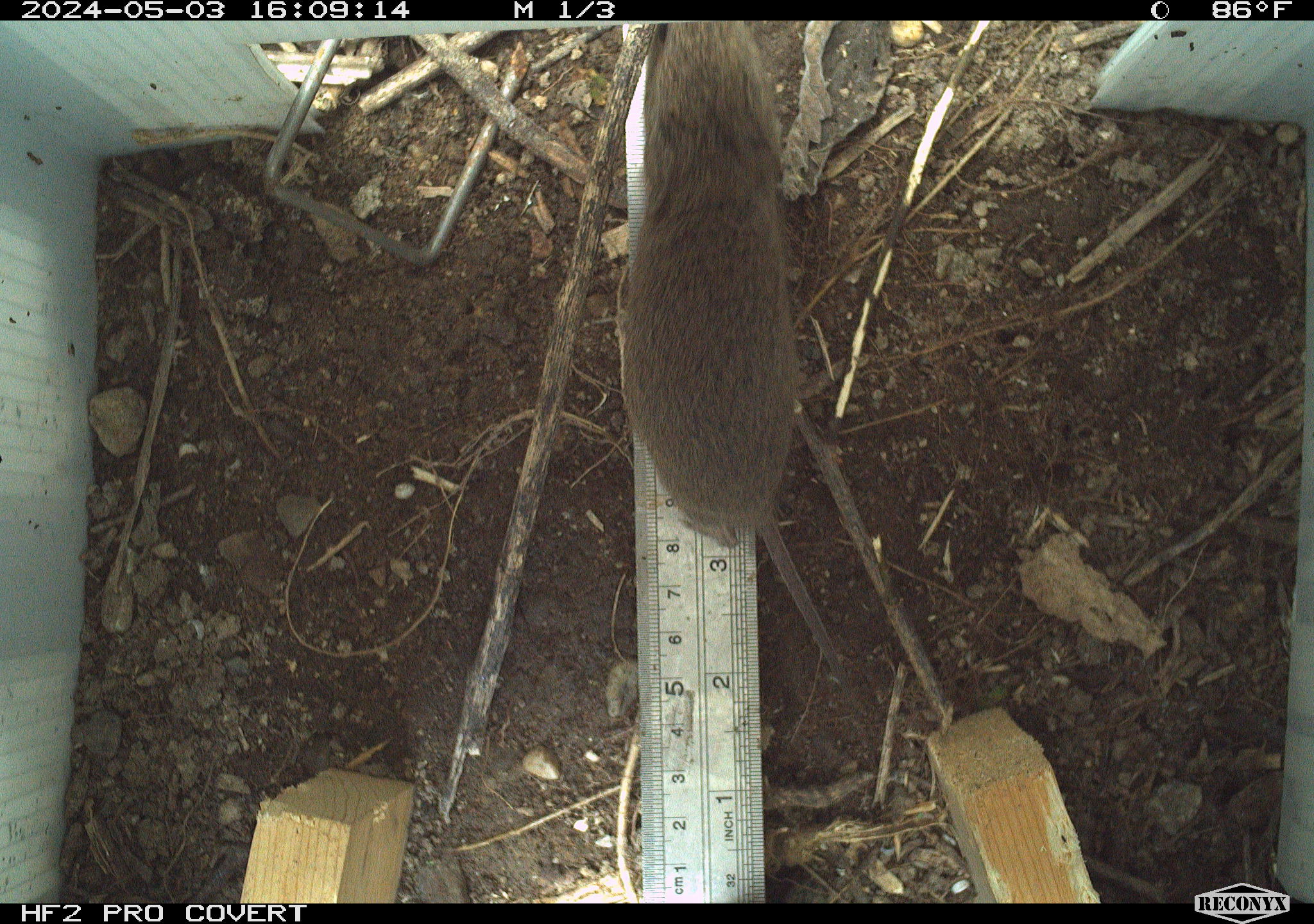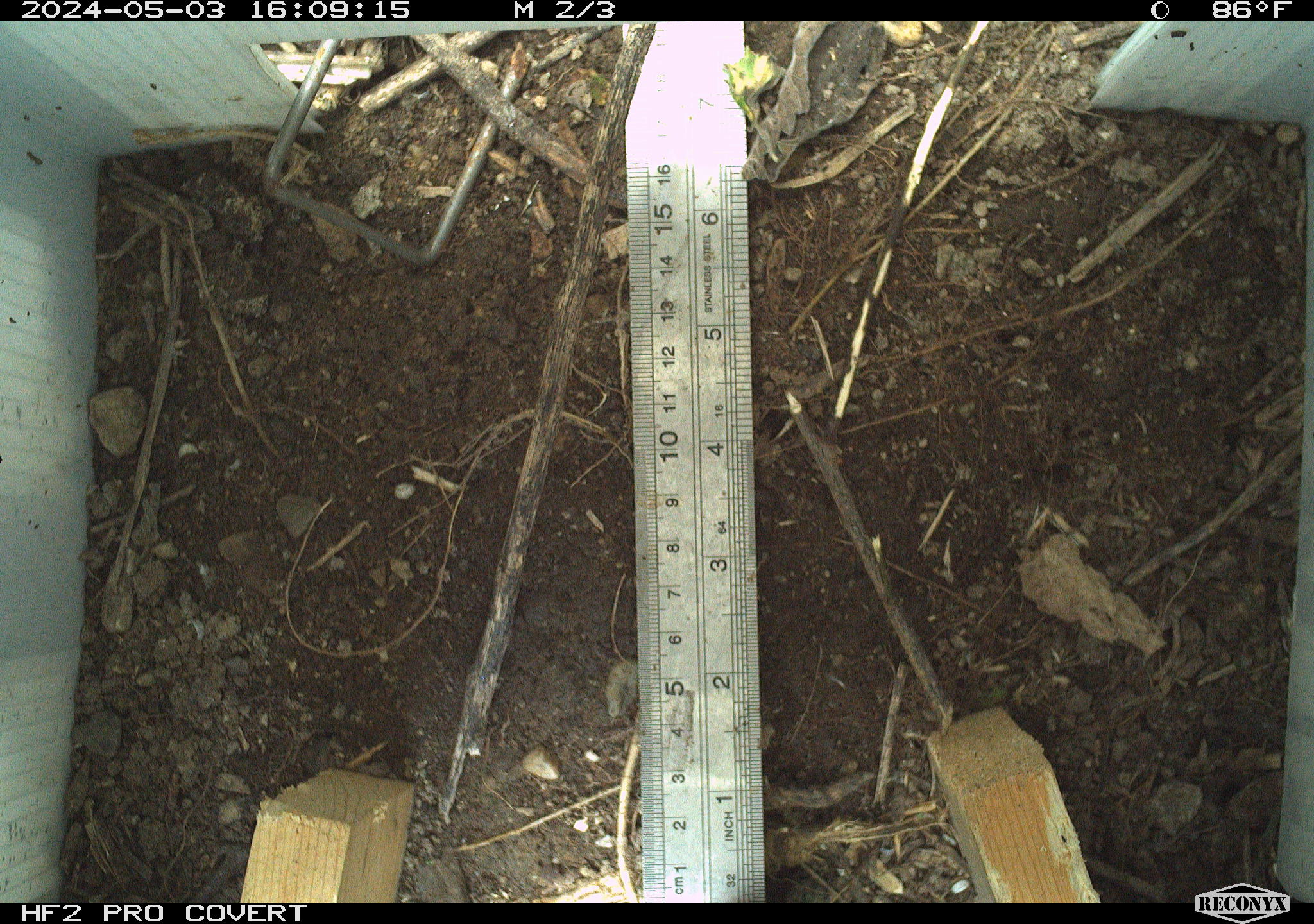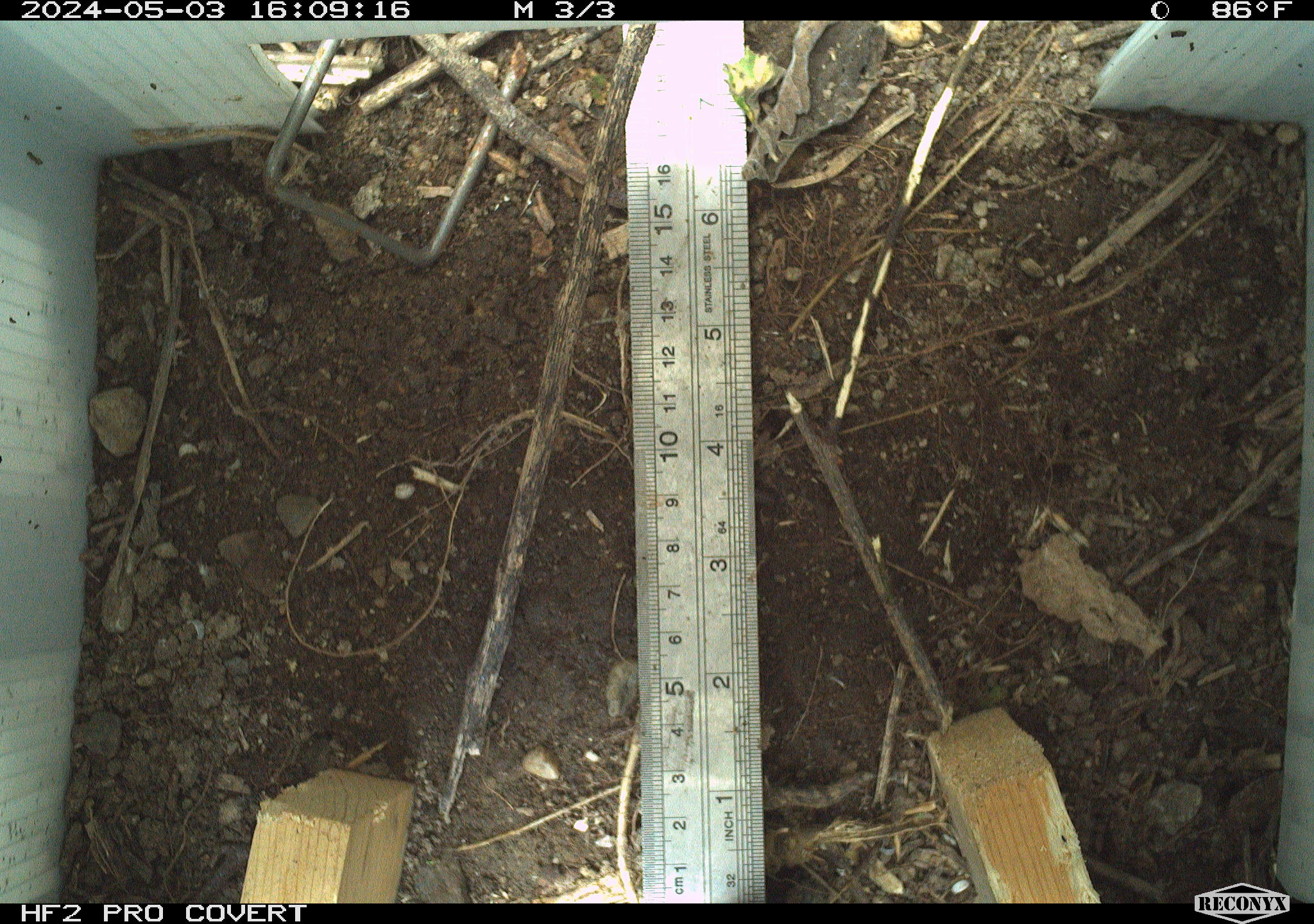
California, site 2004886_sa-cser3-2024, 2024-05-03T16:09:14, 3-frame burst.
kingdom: Animalia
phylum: Chordata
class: Mammalia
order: Rodentia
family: Cricetidae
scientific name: Cricetidae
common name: hamsters, voles, lemmings, and allies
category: cricetidae family